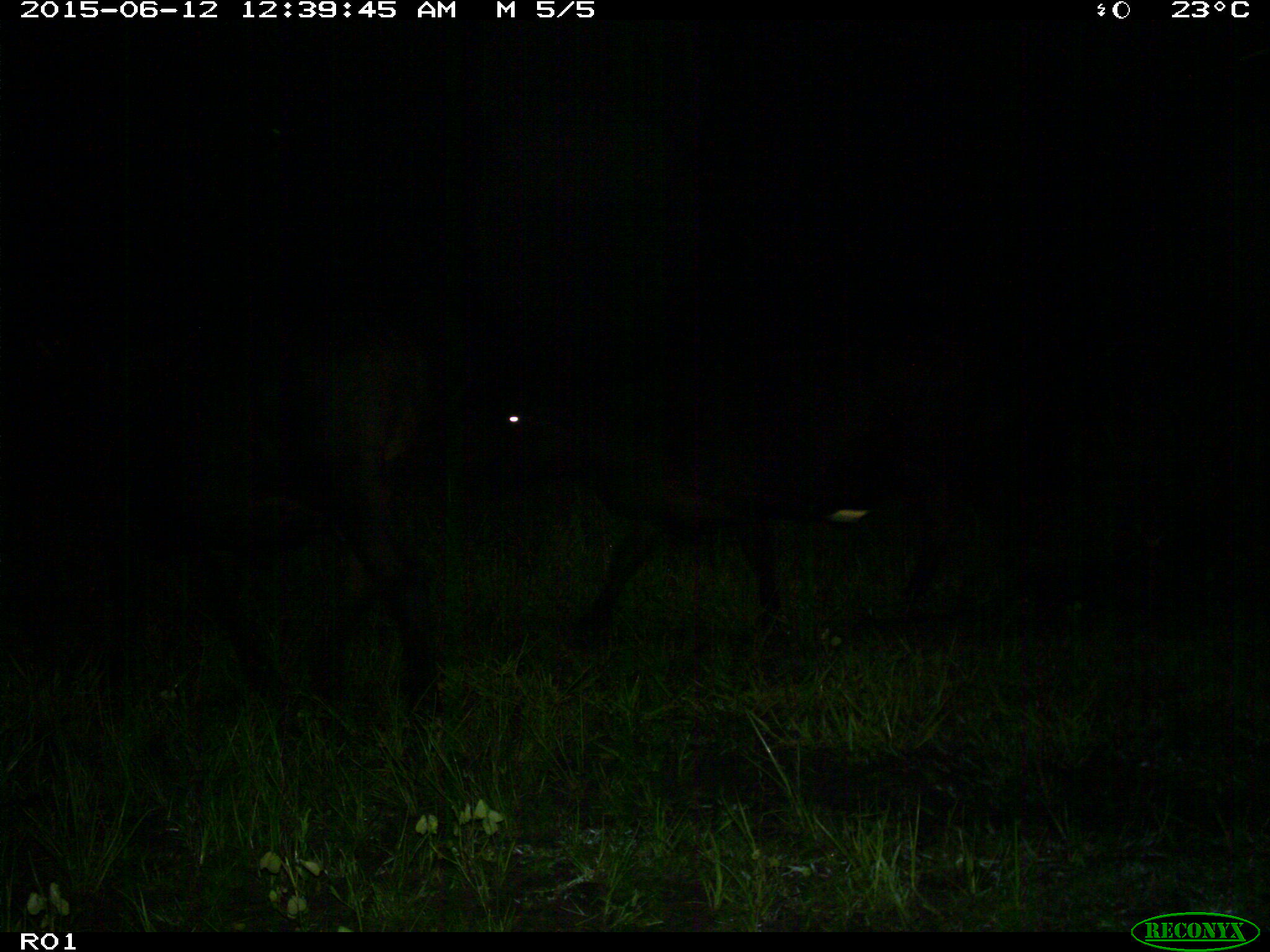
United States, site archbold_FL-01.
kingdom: Animalia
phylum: Chordata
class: Mammalia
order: Artiodactyla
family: Bovidae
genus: Bos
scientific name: Bos taurus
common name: domestic cow